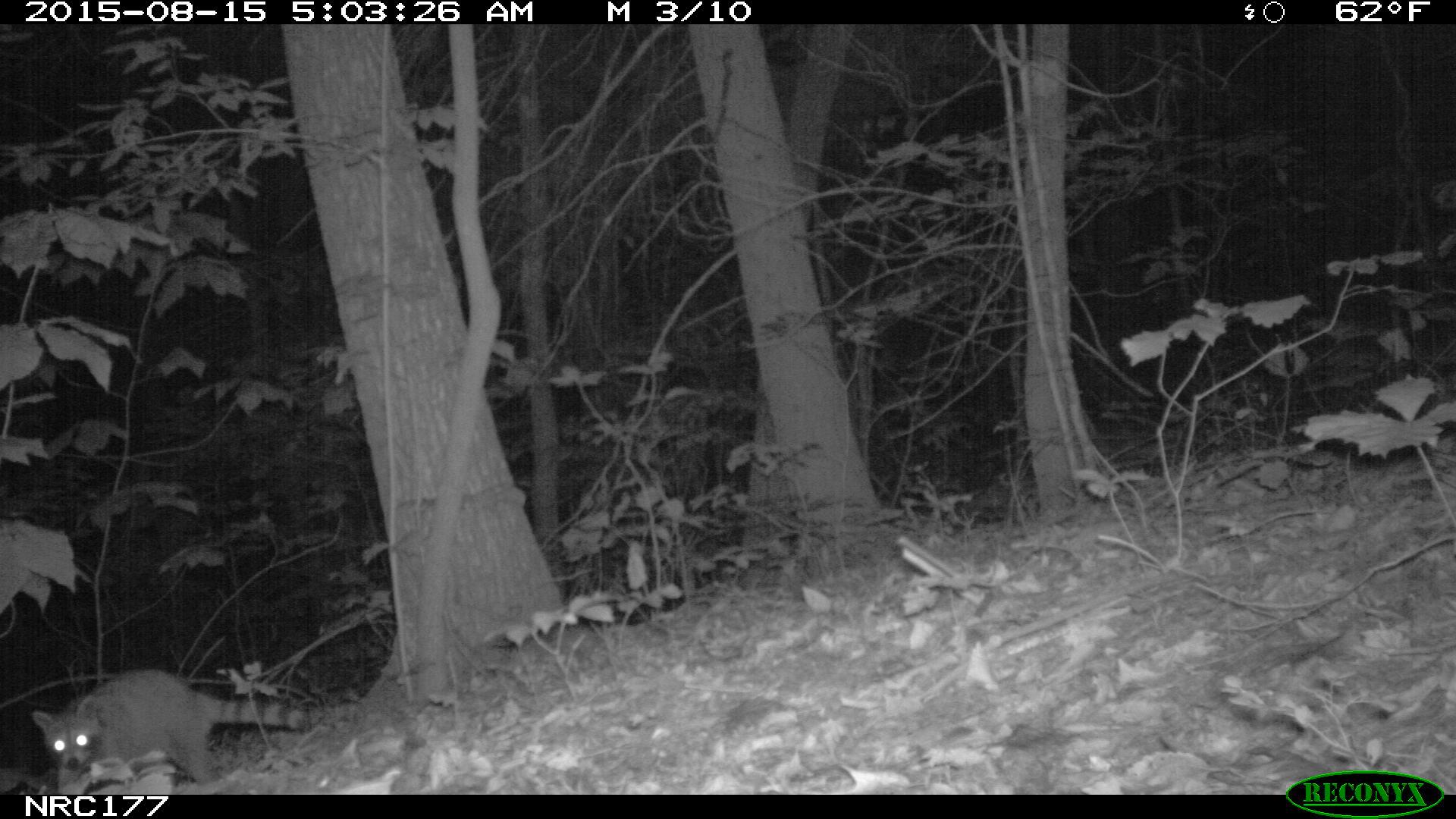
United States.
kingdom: Animalia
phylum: Chordata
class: Mammalia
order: Carnivora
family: Procyonidae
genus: Procyon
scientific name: Procyon lotor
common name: northern raccoon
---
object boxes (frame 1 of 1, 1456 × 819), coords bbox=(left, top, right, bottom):
Northern Raccoon: bbox=(36, 653, 318, 795)